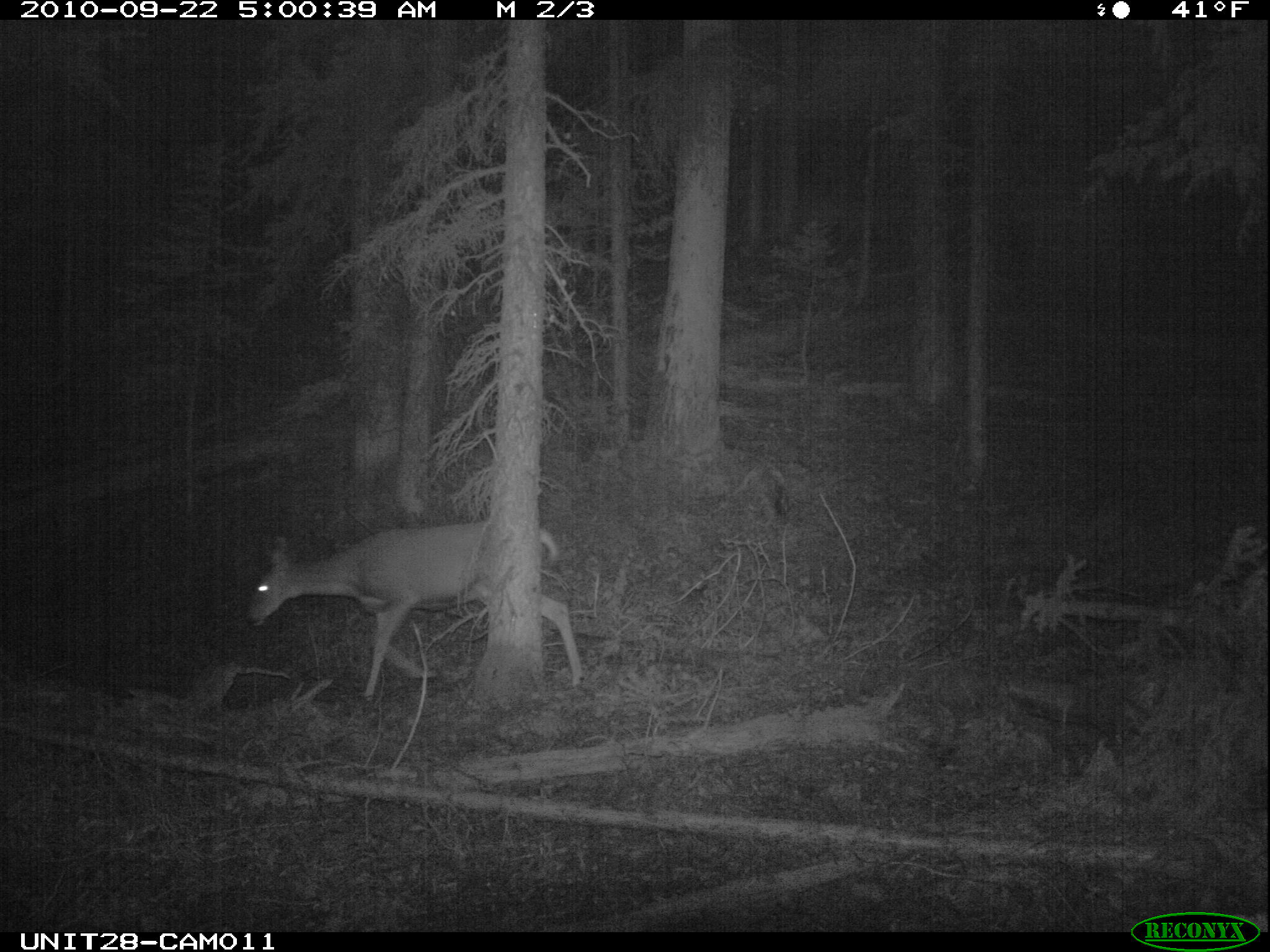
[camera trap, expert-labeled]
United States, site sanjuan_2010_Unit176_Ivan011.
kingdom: Animalia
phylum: Chordata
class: Mammalia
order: Artiodactyla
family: Cervidae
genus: Odocoileus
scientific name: Odocoileus hemionus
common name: mule deer